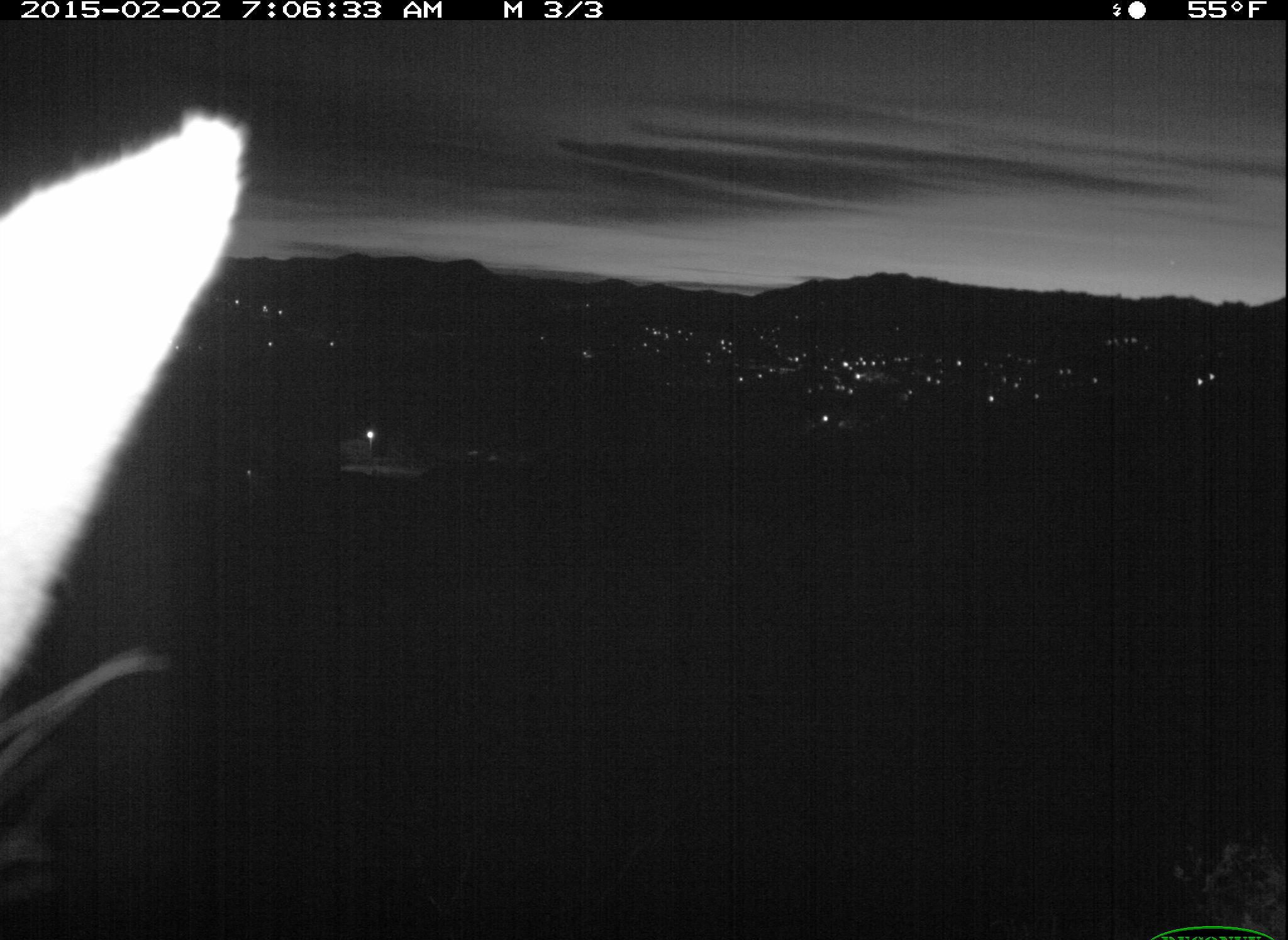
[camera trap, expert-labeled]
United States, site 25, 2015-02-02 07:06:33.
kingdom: Animalia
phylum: Chordata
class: Mammalia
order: Artiodactyla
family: Cervidae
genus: Odocoileus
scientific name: Odocoileus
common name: deer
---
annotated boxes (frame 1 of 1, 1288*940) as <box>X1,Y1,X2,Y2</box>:
deer: <box>0,103,248,900</box>